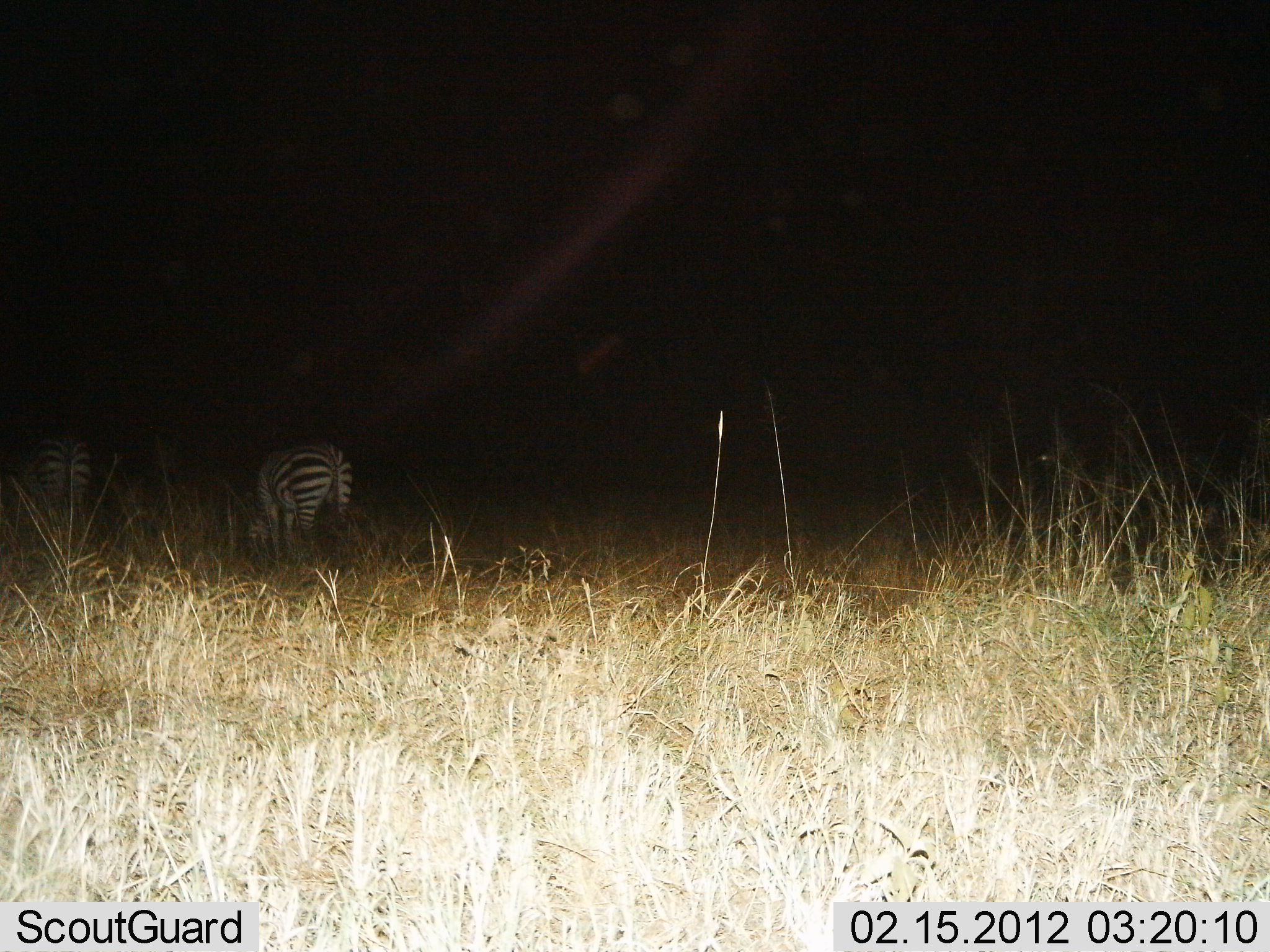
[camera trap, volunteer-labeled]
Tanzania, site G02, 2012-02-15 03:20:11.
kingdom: Animalia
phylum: Chordata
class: Mammalia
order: Perissodactyla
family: Equidae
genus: Equus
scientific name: Equus quagga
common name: plains zebra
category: zebra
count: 2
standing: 27%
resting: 3%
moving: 3%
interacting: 0%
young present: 0%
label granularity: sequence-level